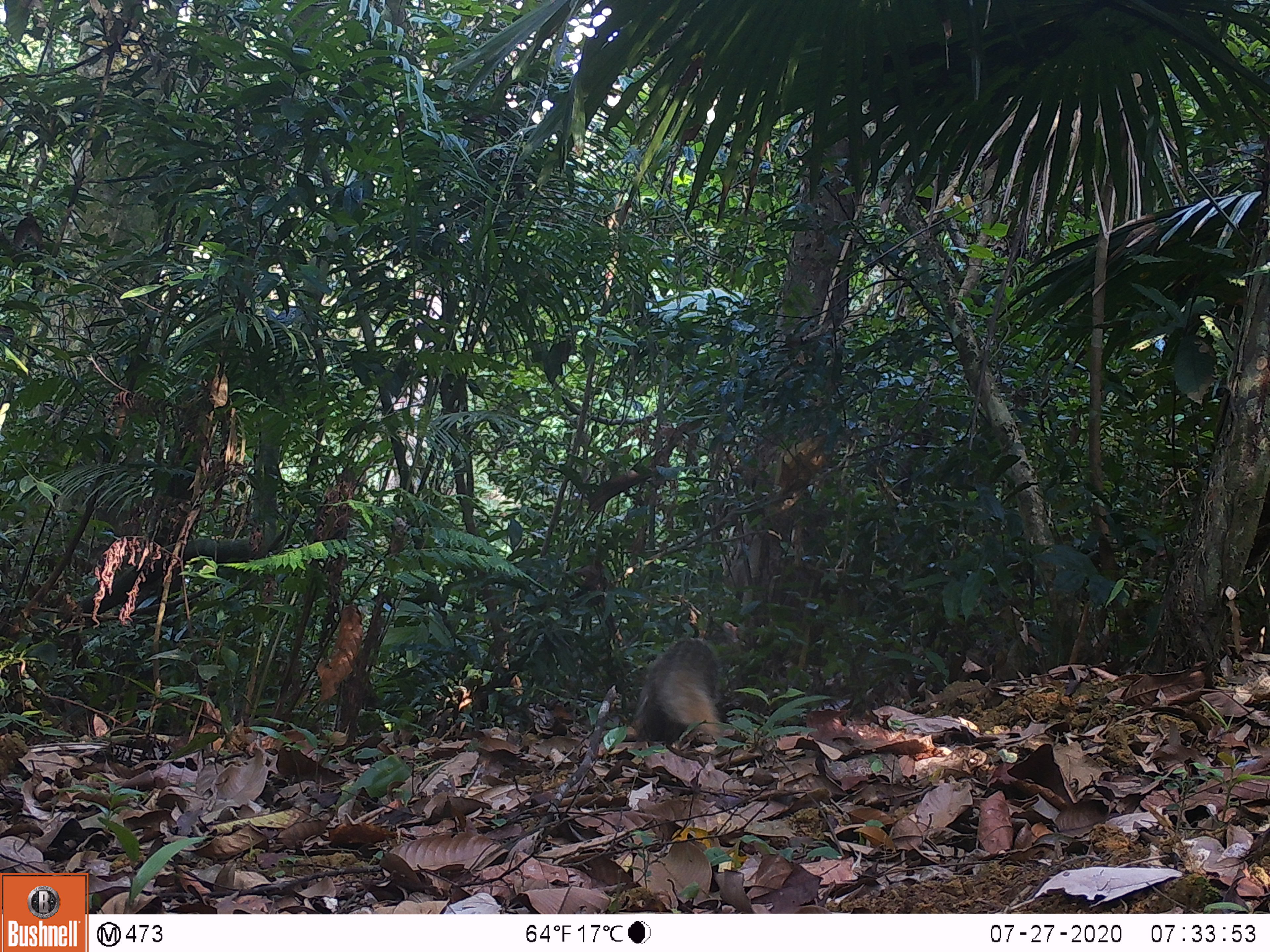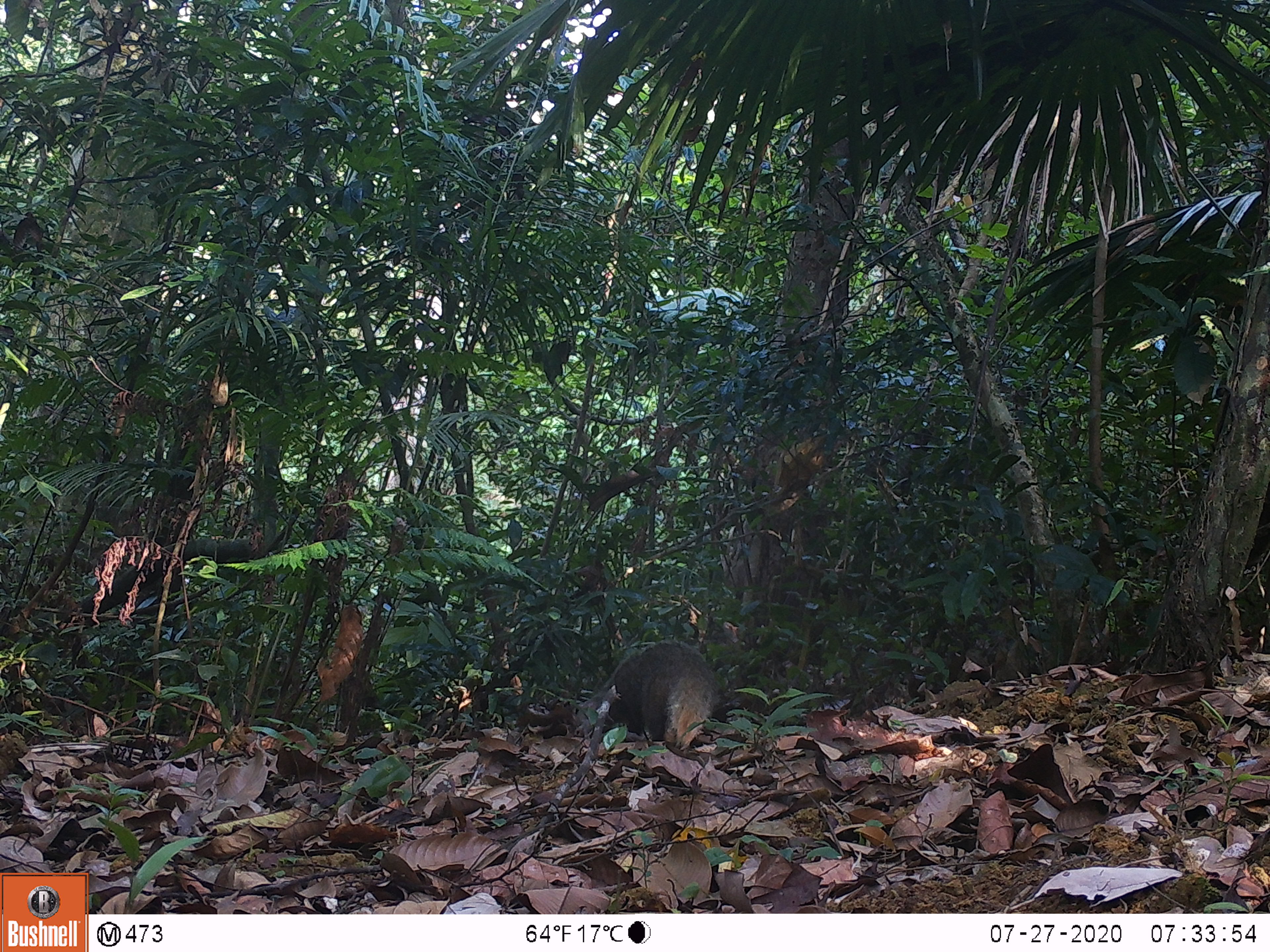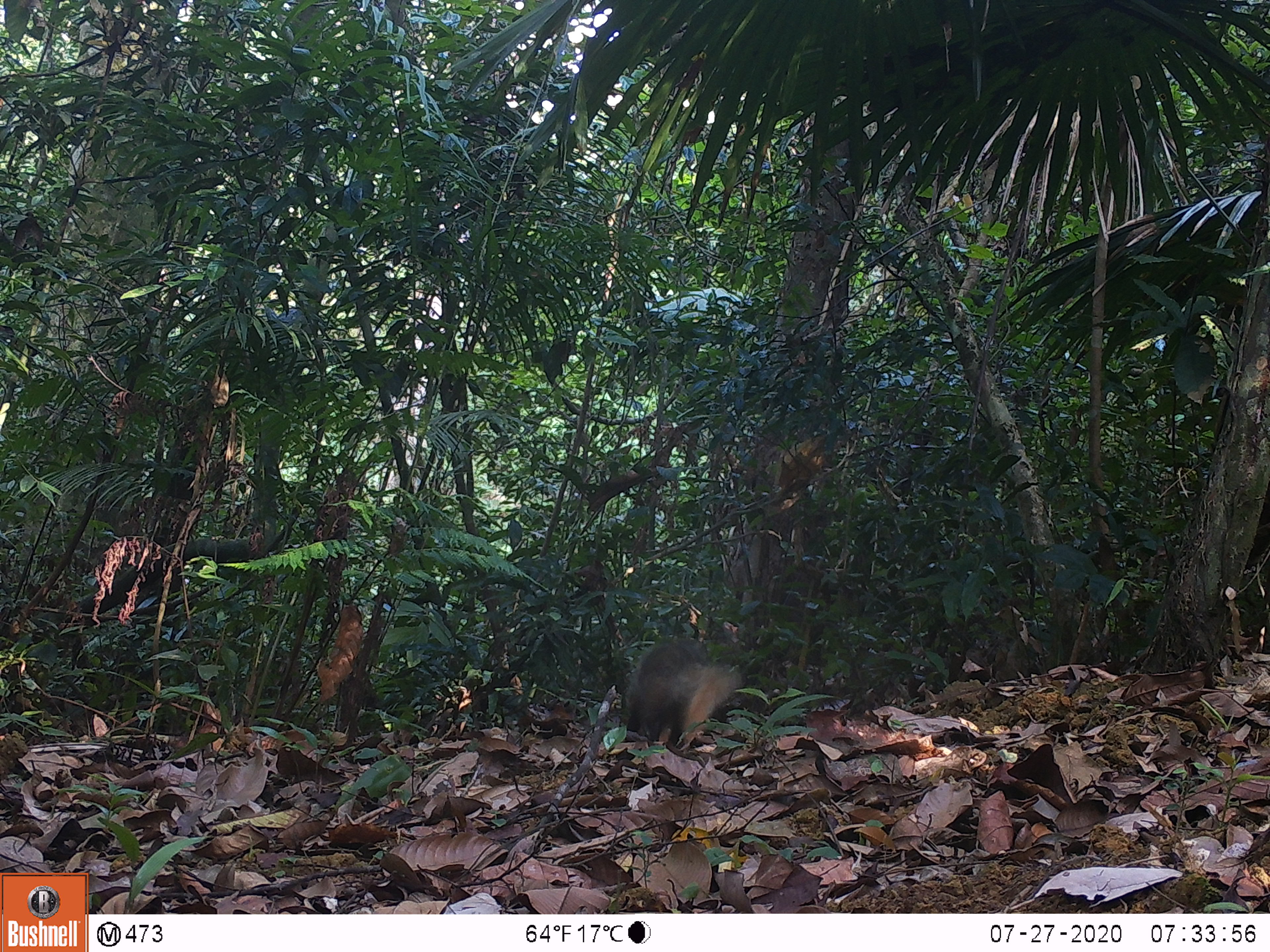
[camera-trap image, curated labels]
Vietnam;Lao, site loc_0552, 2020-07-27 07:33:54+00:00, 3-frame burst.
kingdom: Animalia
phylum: Chordata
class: Mammalia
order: Carnivora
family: Herpestidae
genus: Urva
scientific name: Urva urva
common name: crab-eating mongoose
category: crab eating mongoose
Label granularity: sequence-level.